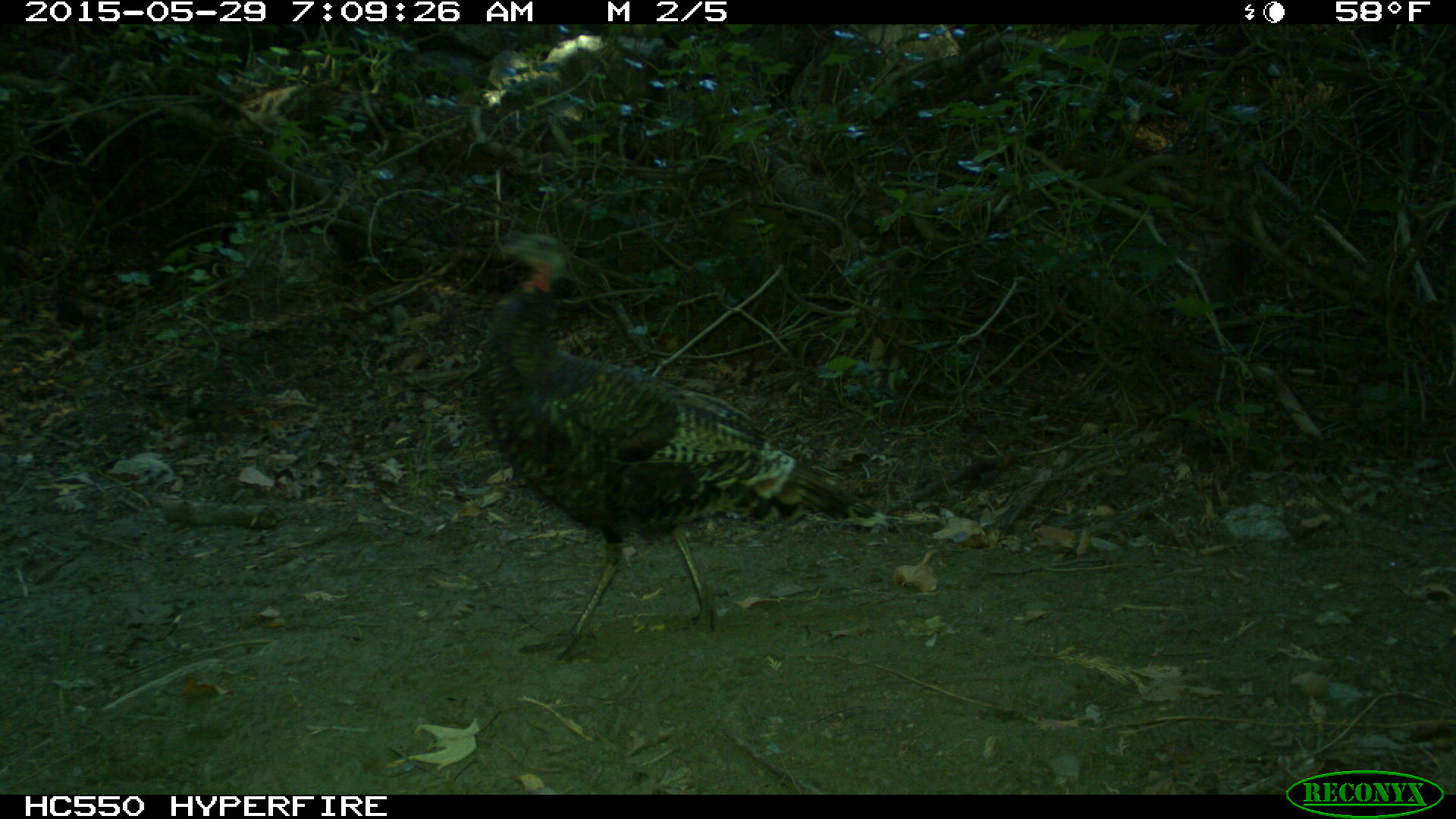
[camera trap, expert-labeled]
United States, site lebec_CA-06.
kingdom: Animalia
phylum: Chordata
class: Aves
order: Galliformes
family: Phasianidae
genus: Meleagris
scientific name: Meleagris gallopavo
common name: wild turkey